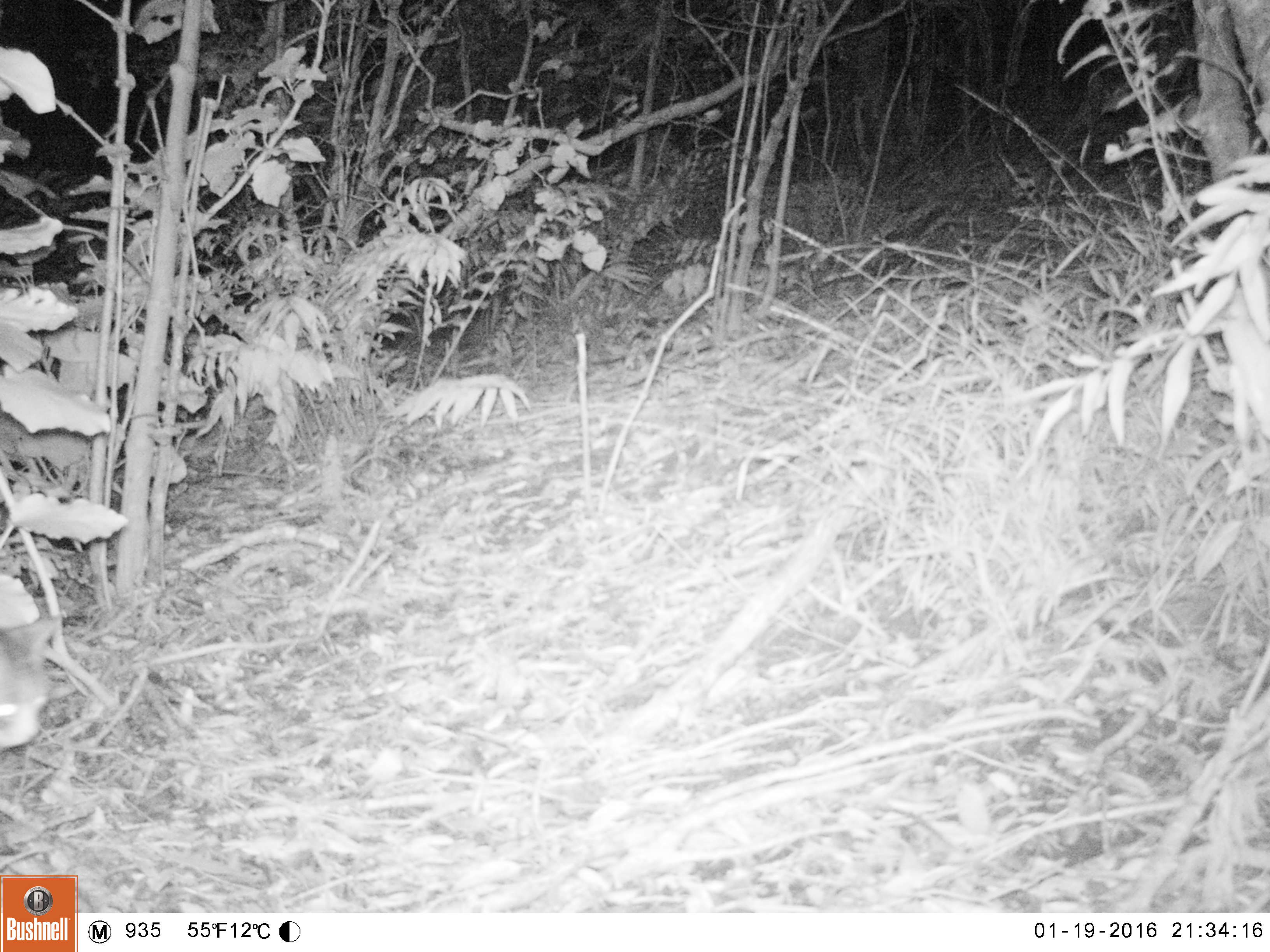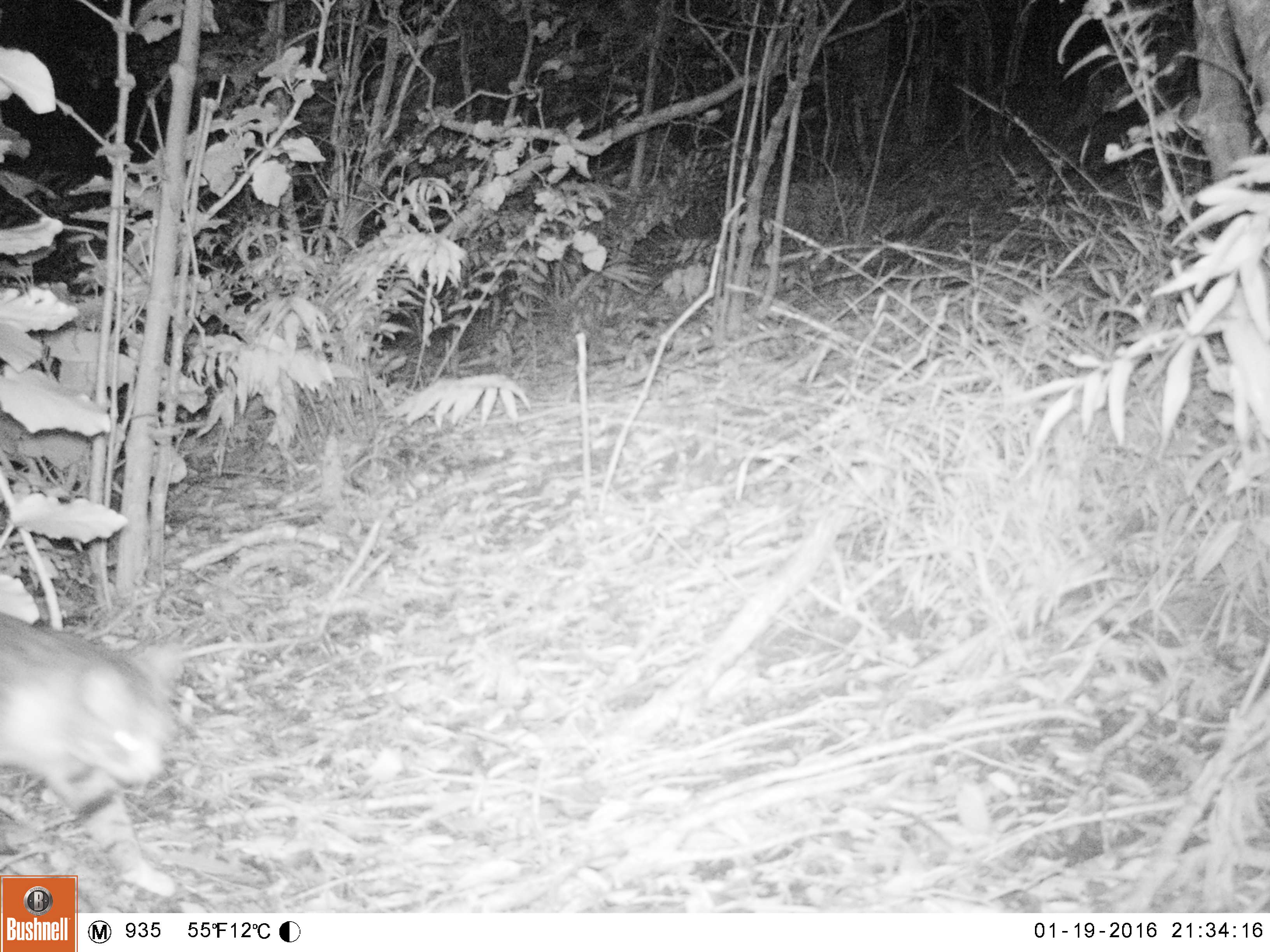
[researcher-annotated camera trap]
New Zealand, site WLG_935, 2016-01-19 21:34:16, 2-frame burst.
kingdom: Animalia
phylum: Chordata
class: Mammalia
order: Carnivora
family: Felidae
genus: Felis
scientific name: Felis catus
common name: domestic cat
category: cat